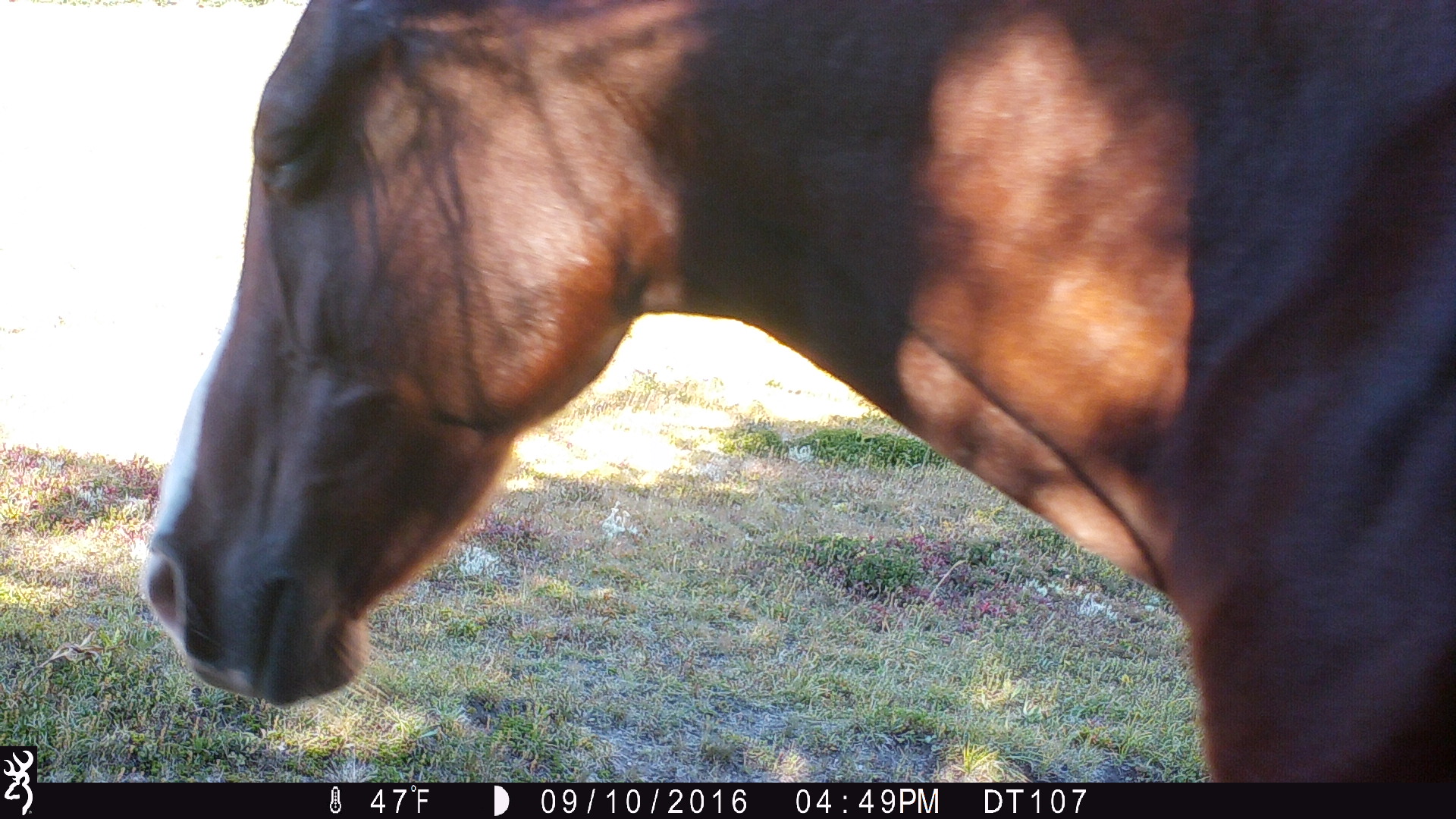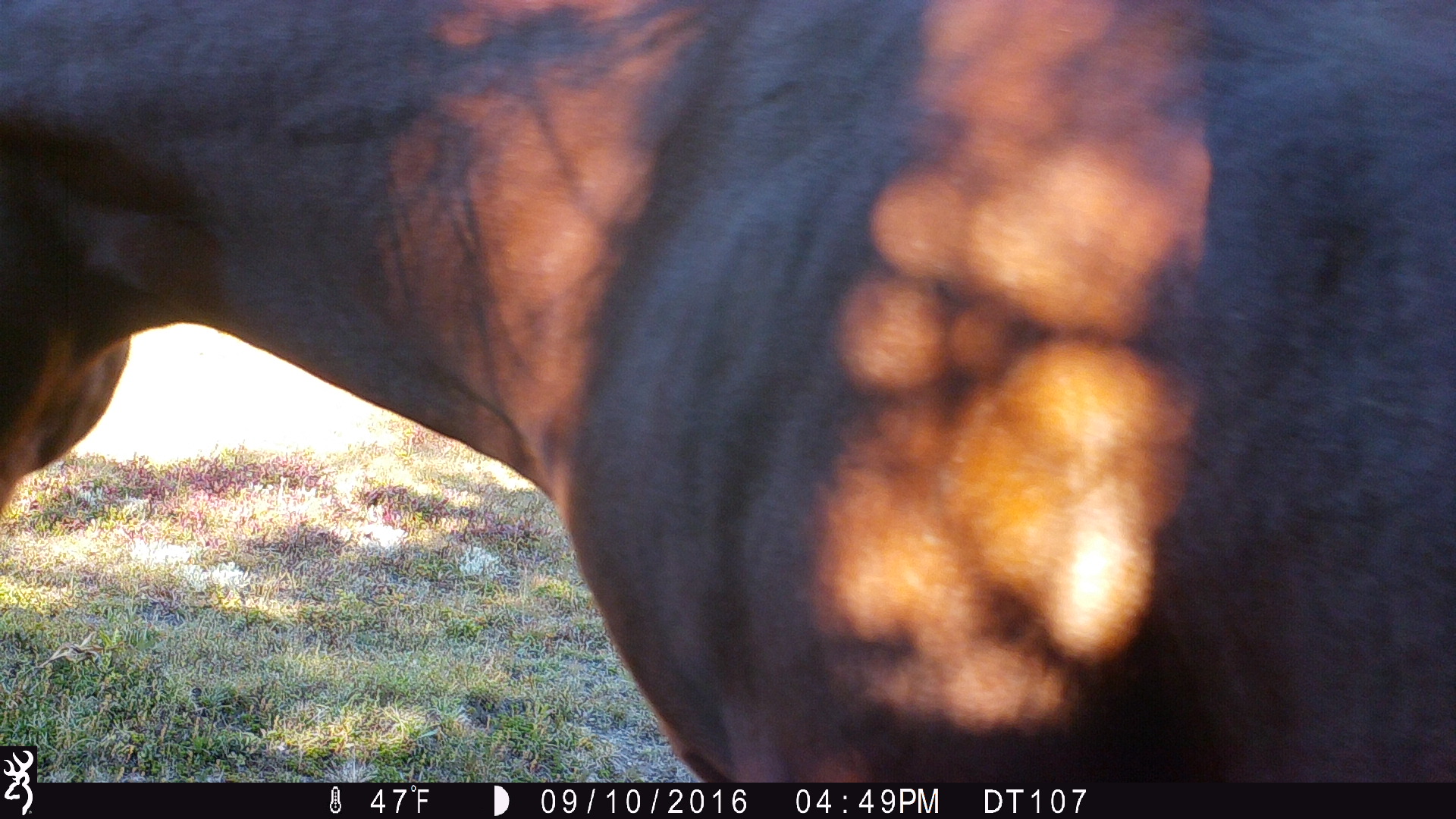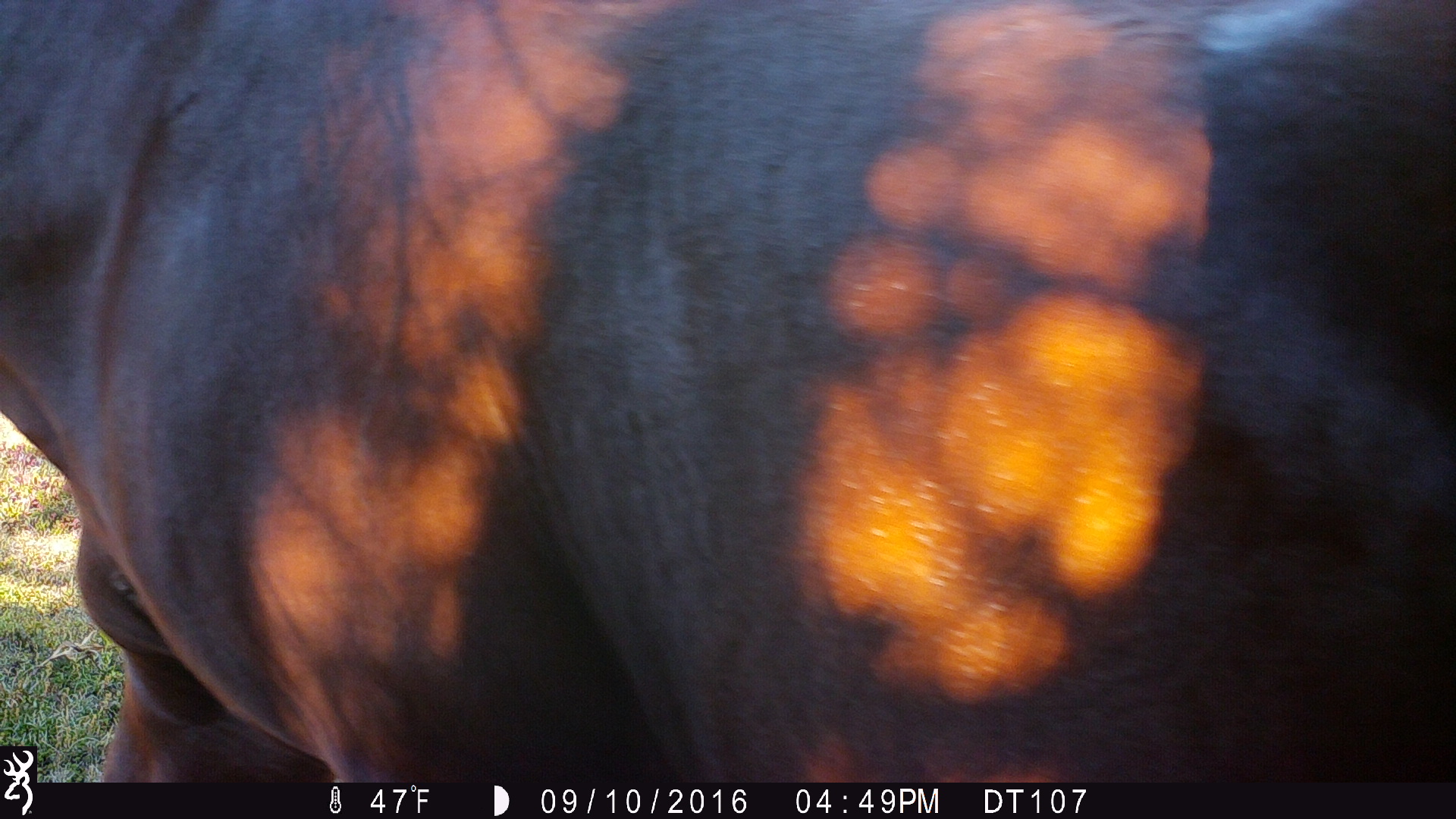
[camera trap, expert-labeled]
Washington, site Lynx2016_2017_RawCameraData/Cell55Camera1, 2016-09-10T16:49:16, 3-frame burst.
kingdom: Animalia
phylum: Chordata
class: Mammalia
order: Perissodactyla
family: Equidae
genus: Equus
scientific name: Equus caballus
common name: domestic horse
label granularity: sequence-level